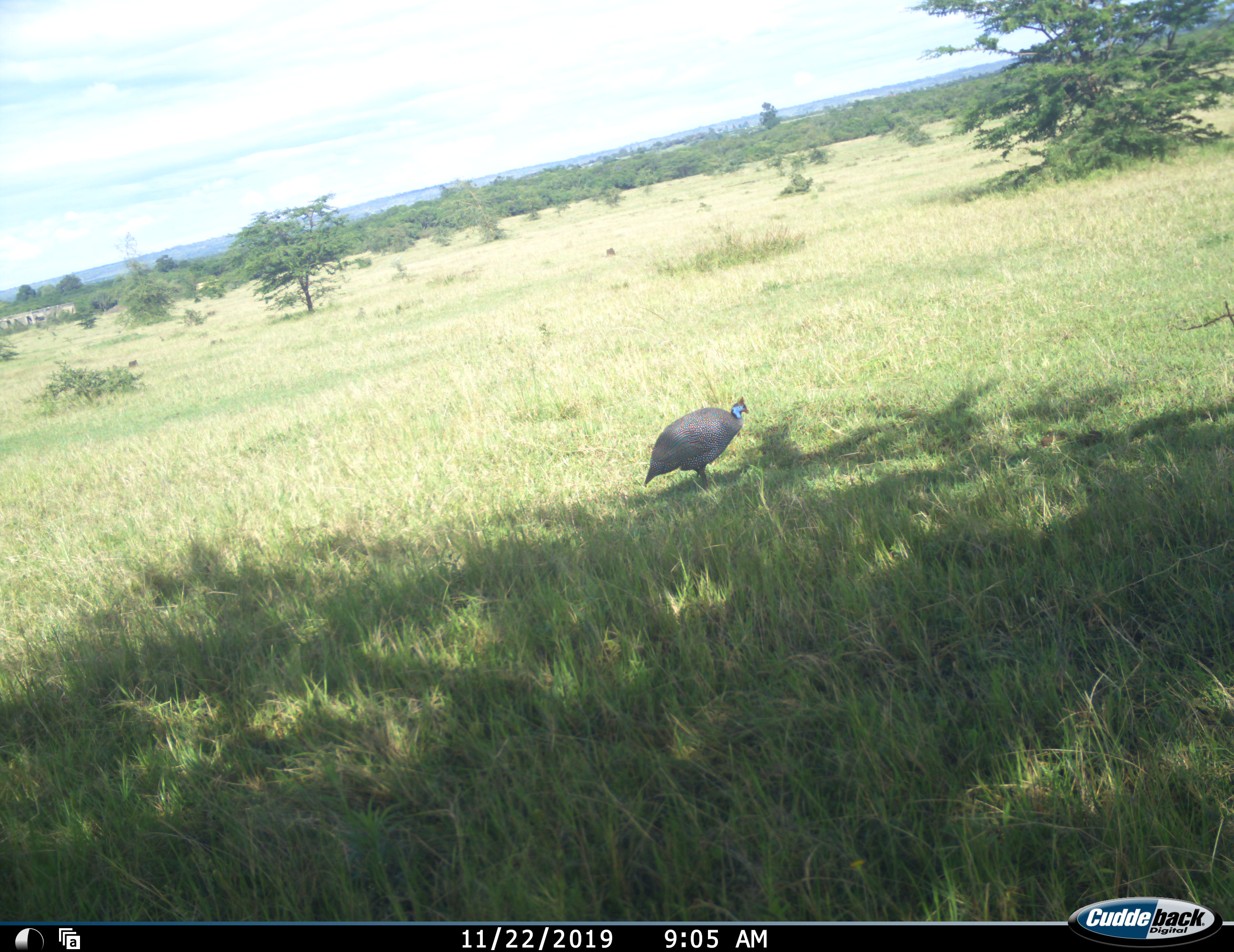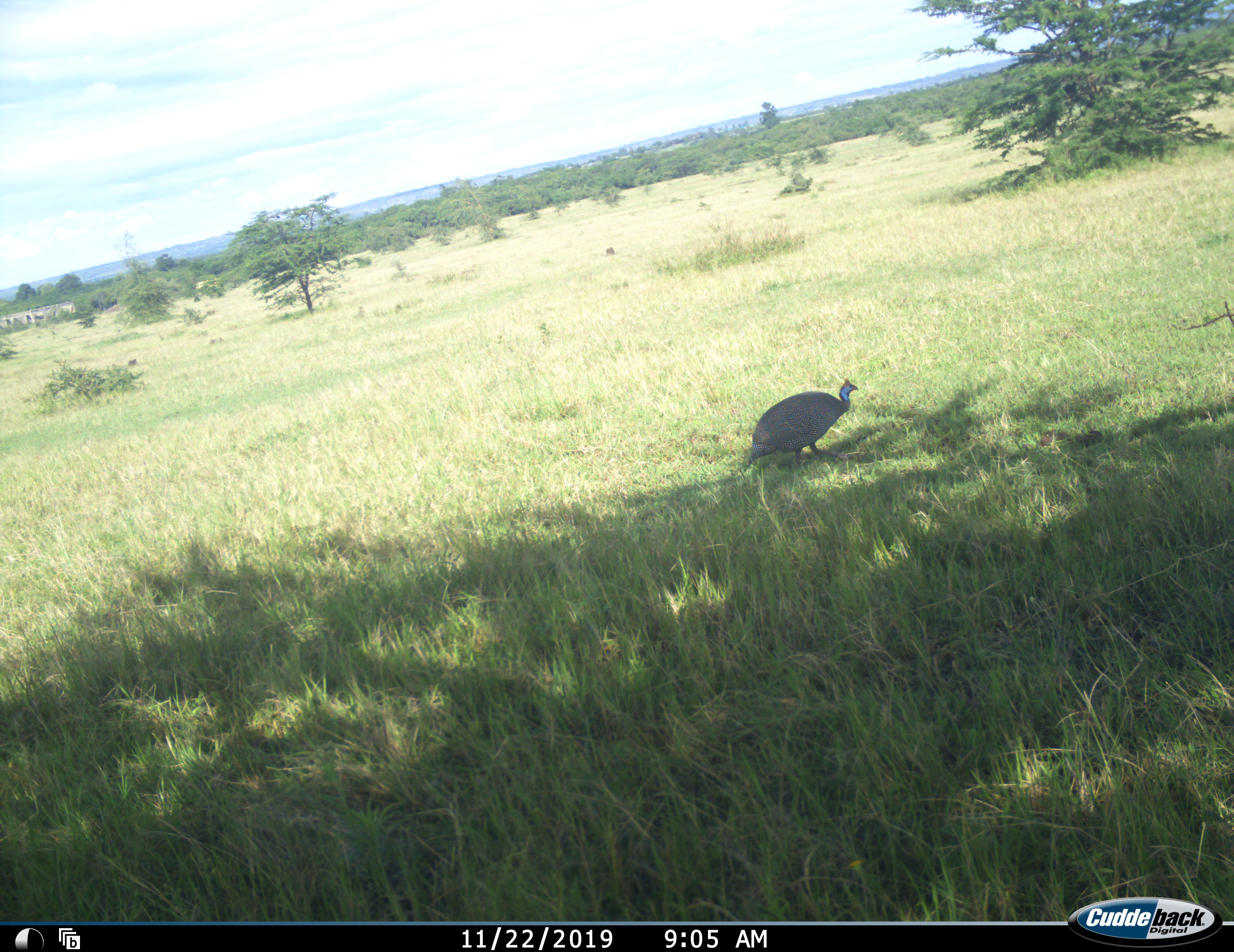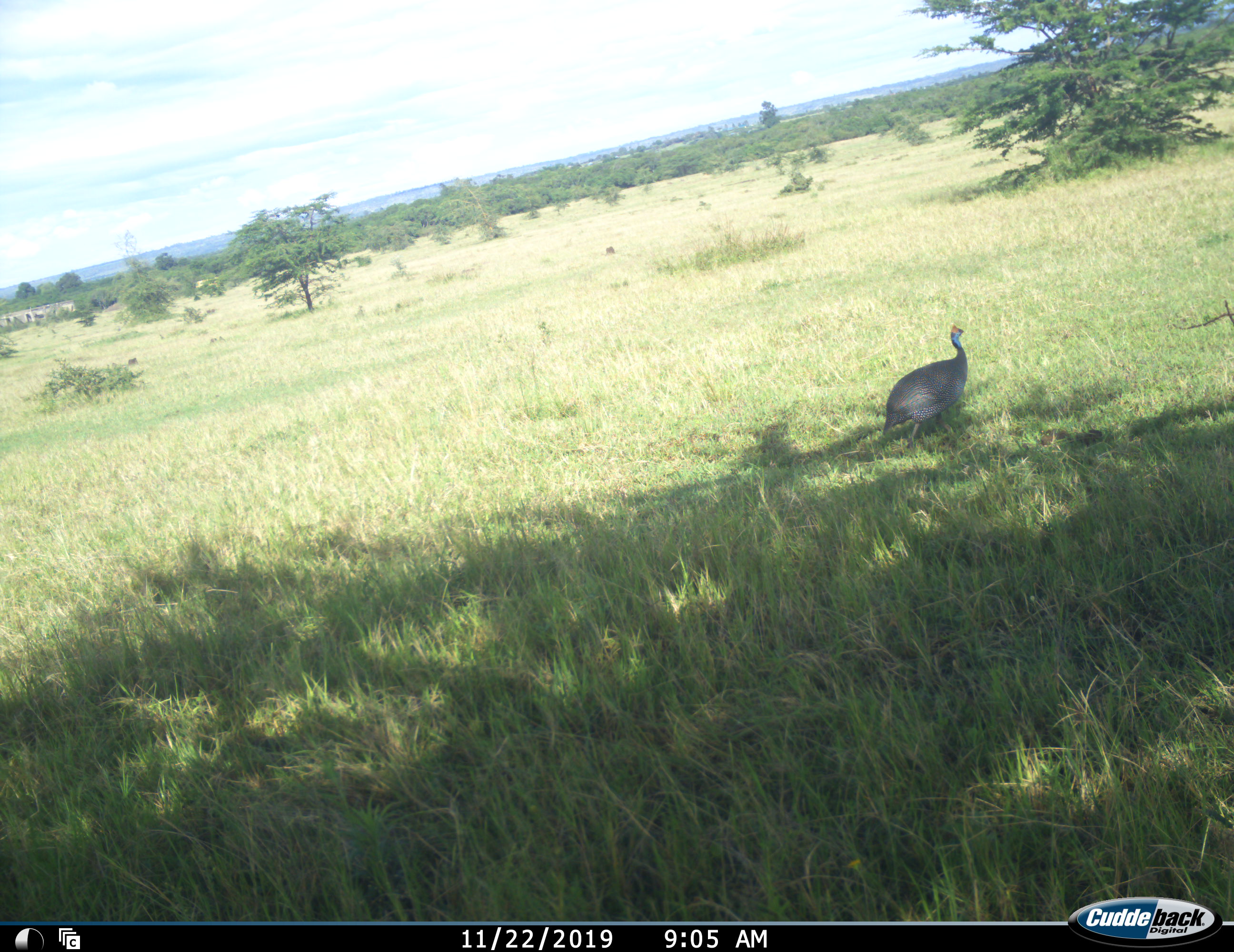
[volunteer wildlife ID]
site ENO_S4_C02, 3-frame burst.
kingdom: Animalia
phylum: Chordata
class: Aves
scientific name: Aves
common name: bird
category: birdother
Birdother (bird) (Aves), count 1. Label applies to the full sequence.